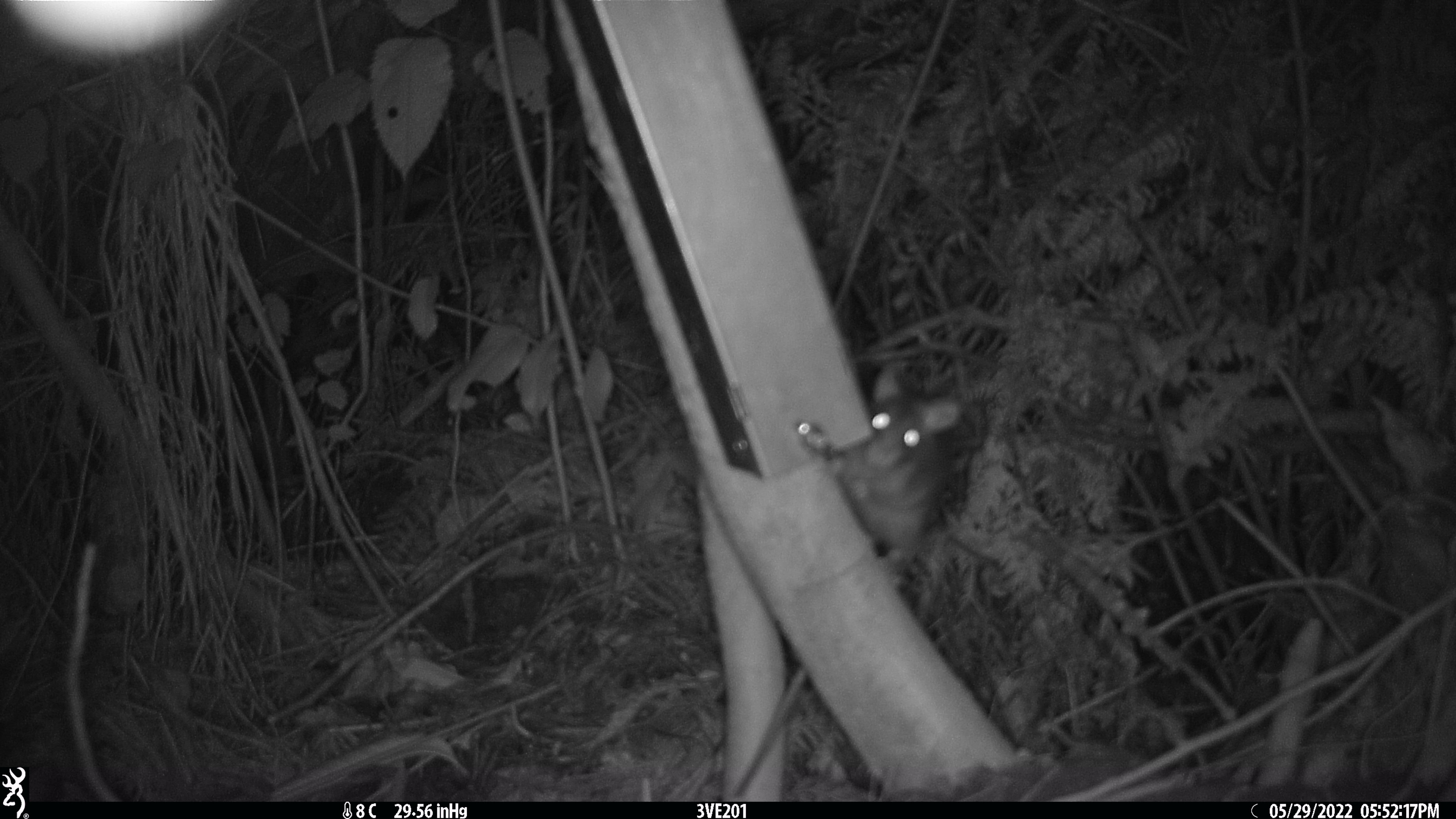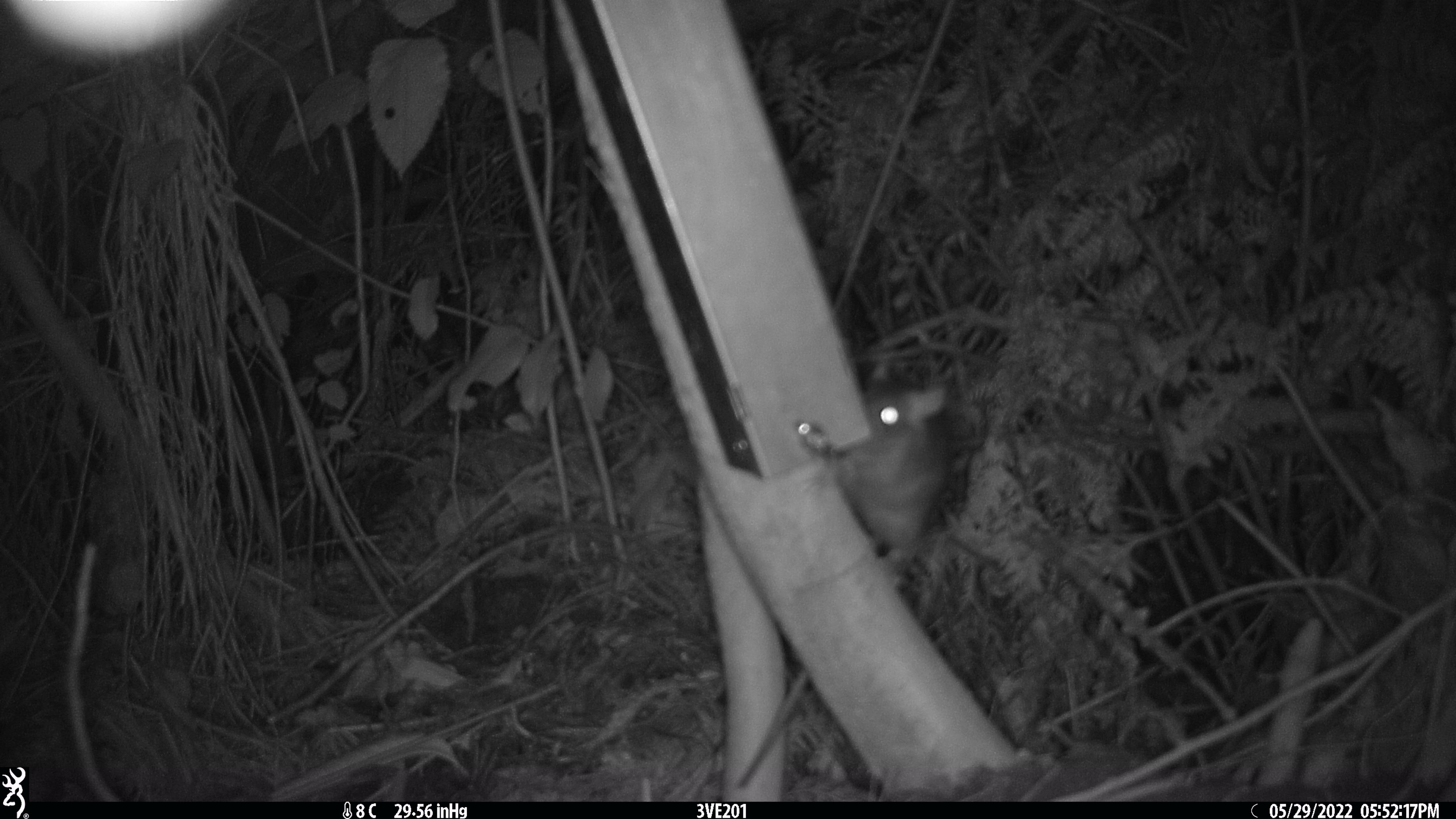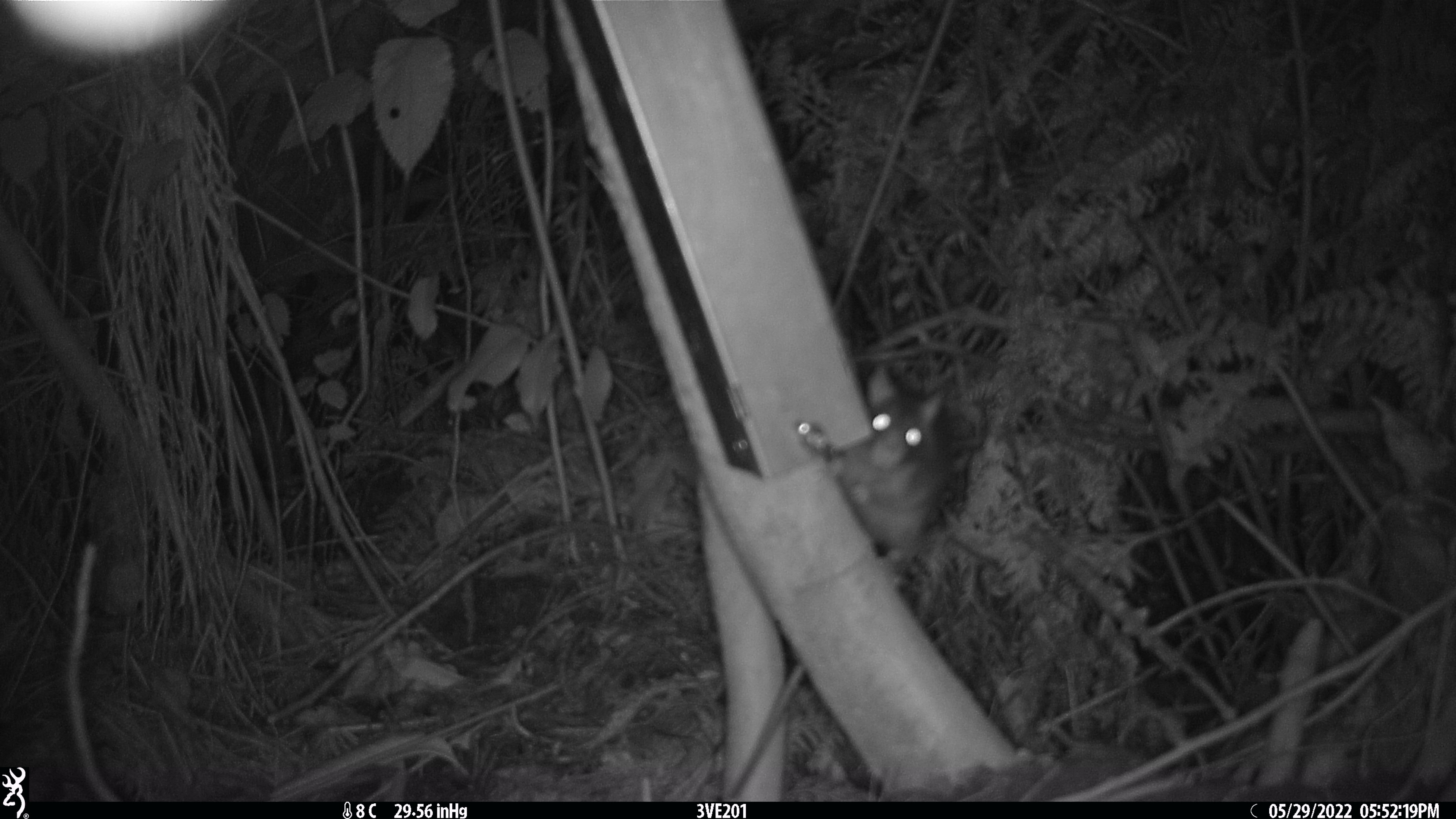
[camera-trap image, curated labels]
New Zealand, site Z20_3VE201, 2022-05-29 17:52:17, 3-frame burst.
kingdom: Animalia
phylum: Chordata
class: Mammalia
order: Rodentia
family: Muridae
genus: Rattus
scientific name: Rattus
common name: rat